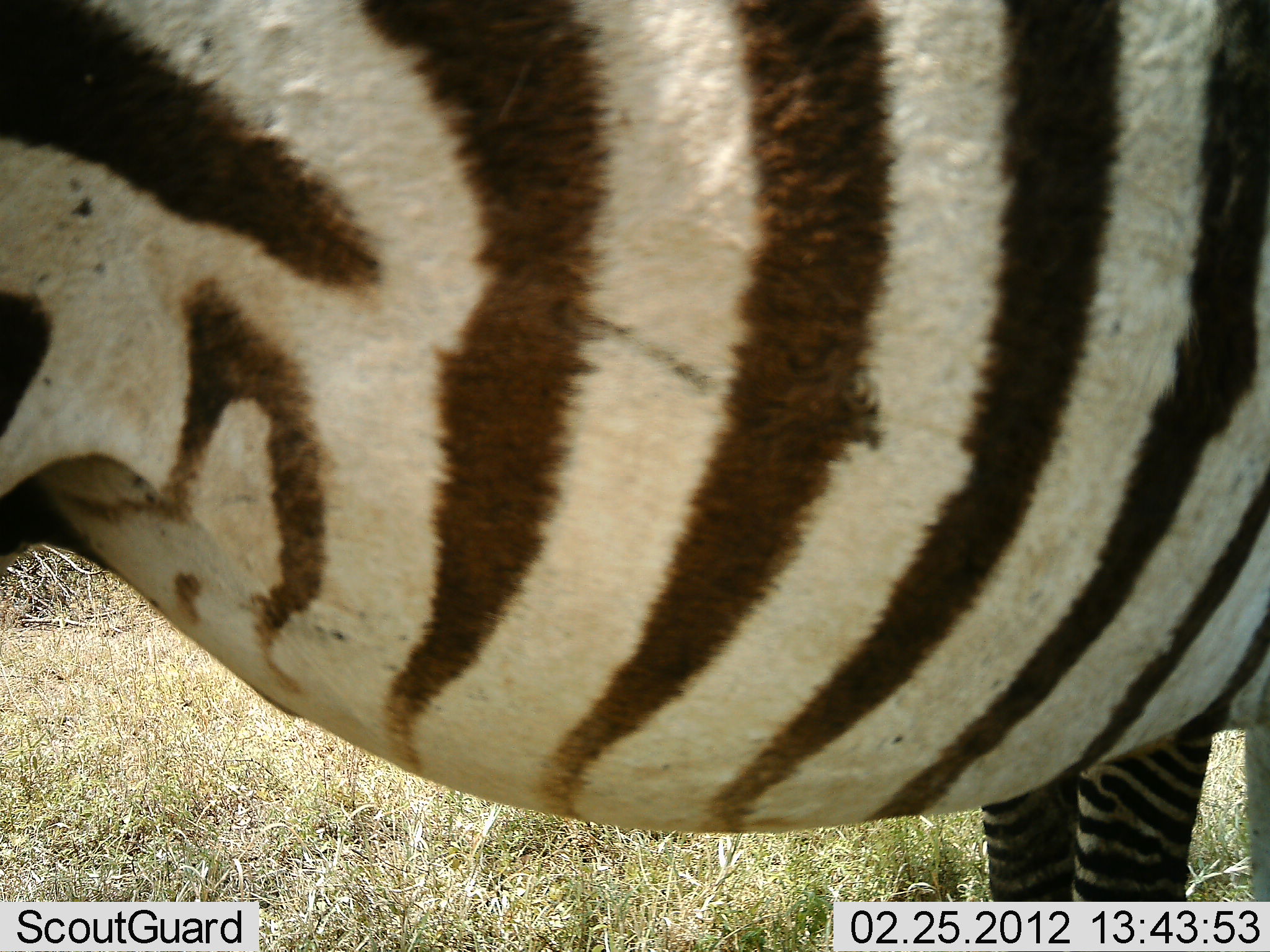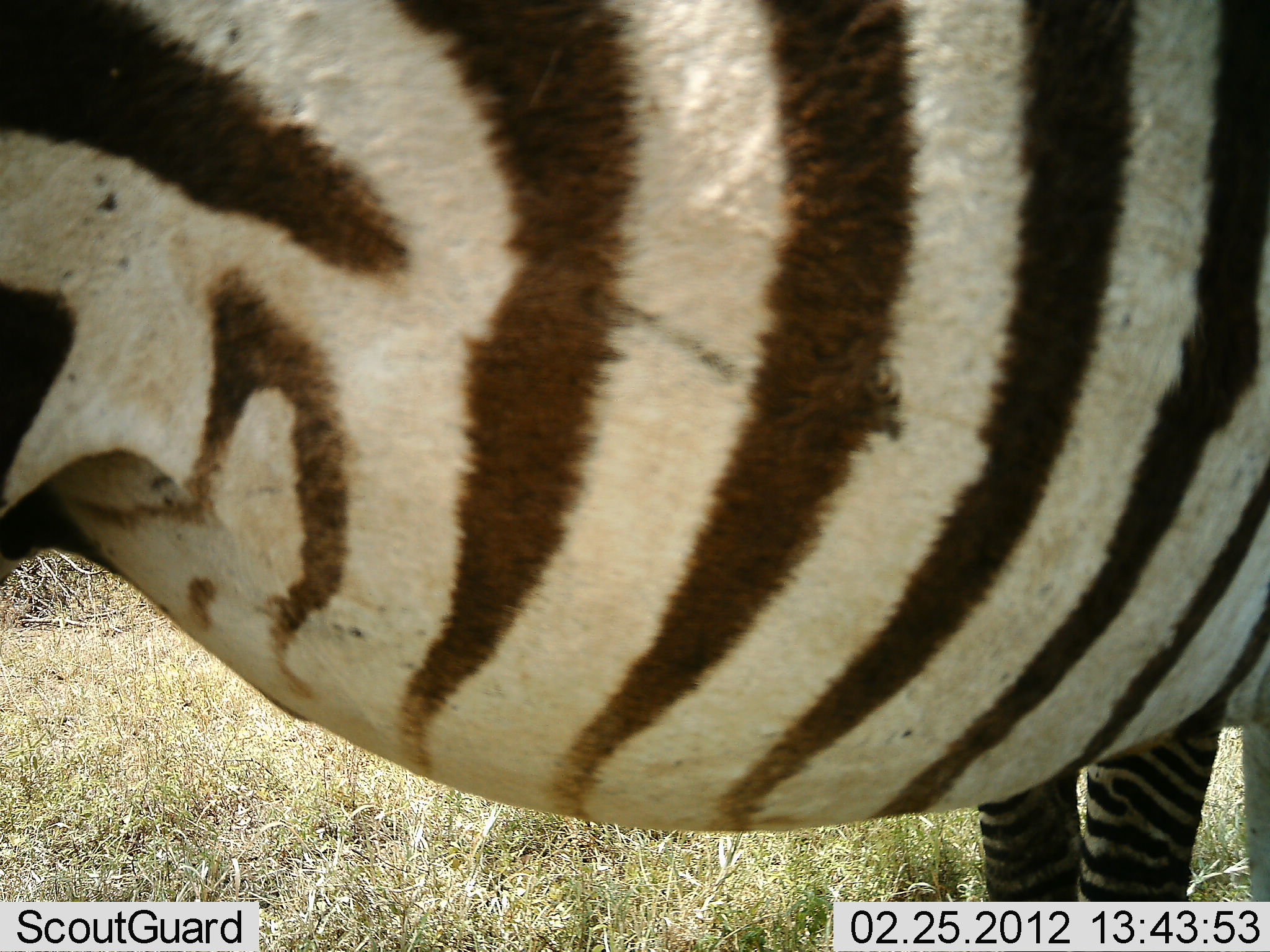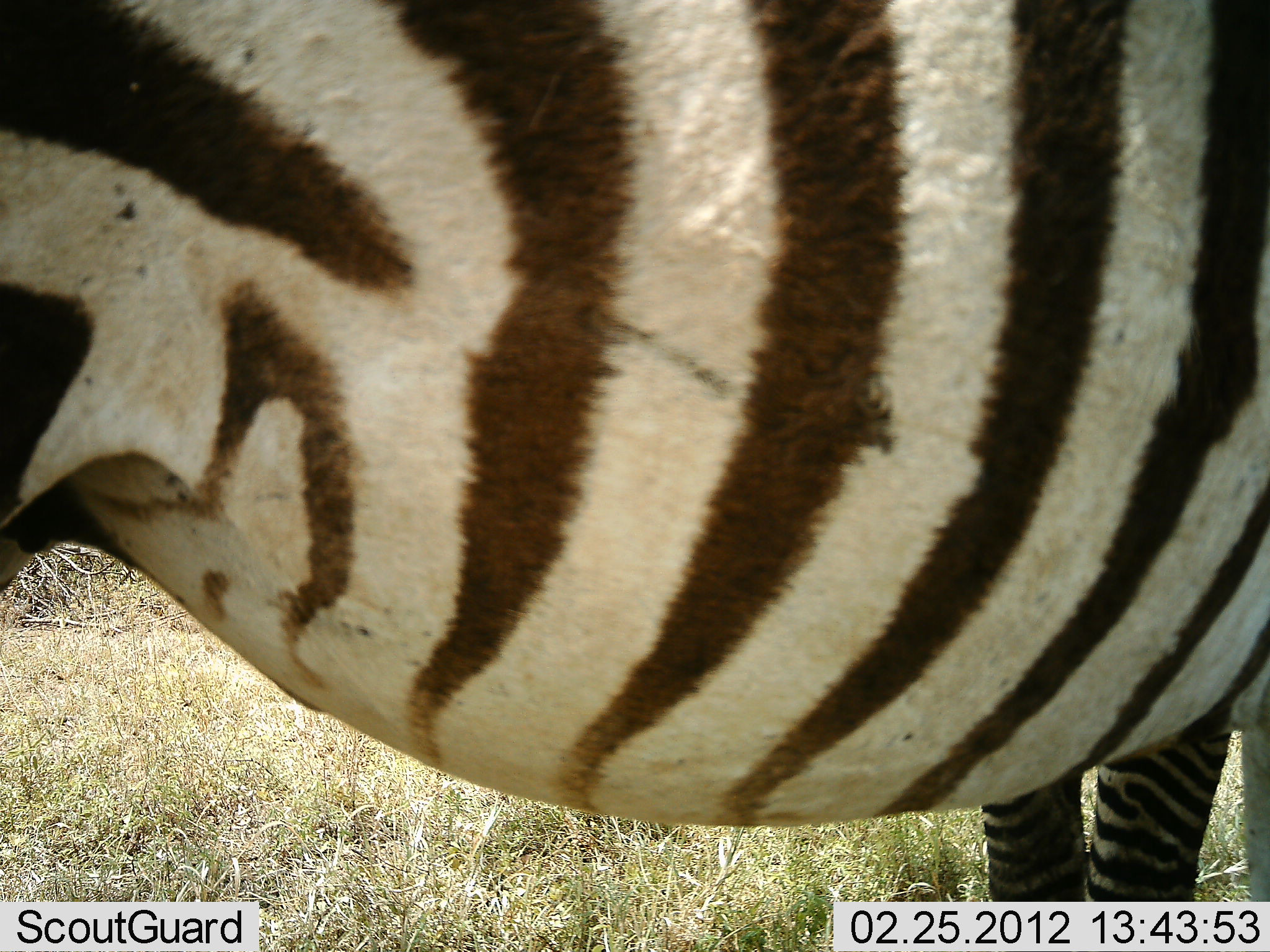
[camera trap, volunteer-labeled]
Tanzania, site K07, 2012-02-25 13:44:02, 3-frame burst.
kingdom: Animalia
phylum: Chordata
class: Mammalia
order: Perissodactyla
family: Equidae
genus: Equus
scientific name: Equus quagga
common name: plains zebra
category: zebra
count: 1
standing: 95%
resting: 0%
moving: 0%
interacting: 5%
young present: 0%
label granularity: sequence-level